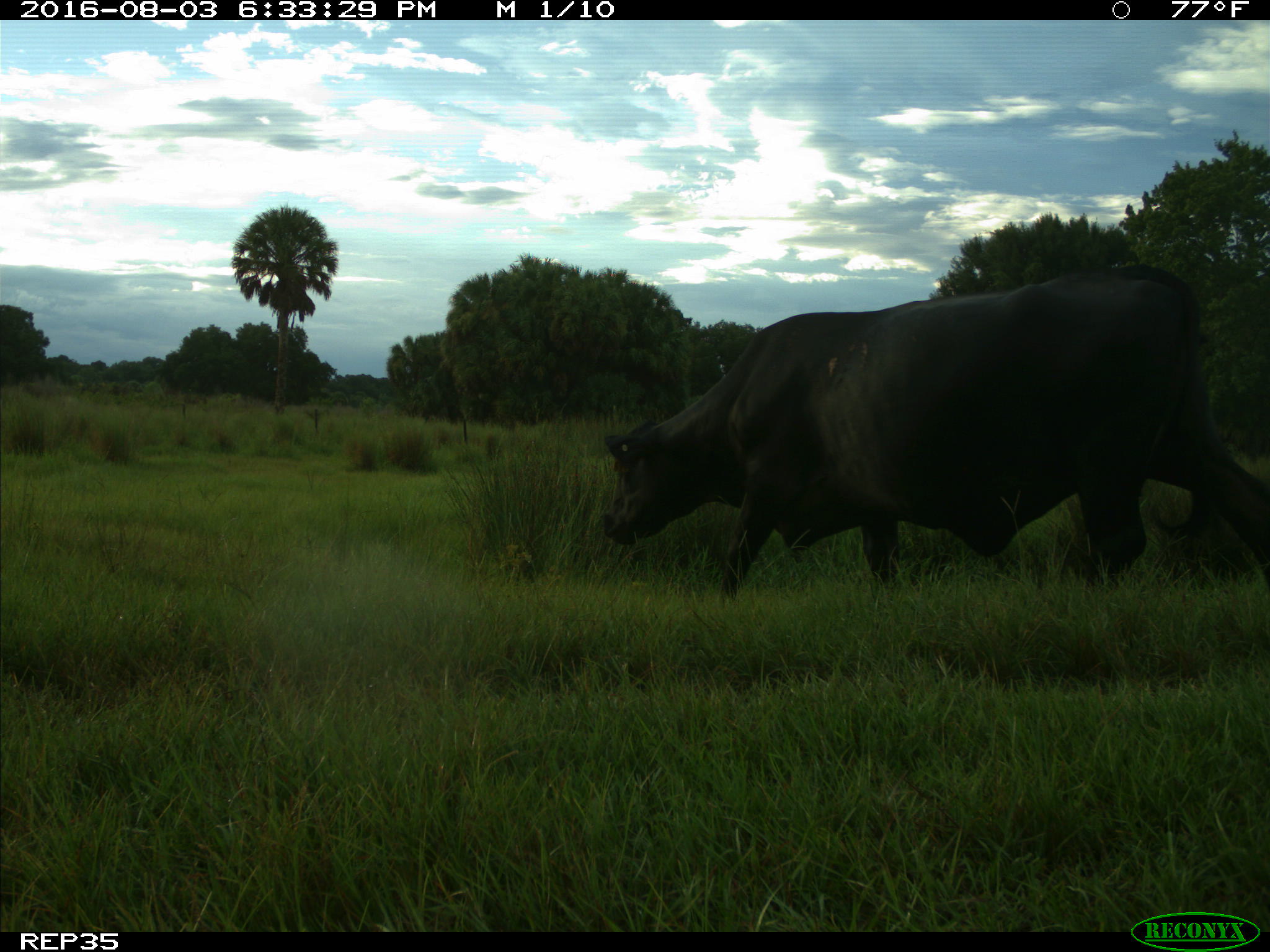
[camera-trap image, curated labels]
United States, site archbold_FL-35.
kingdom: Animalia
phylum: Chordata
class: Mammalia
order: Artiodactyla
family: Bovidae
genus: Bos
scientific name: Bos taurus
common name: domestic cow